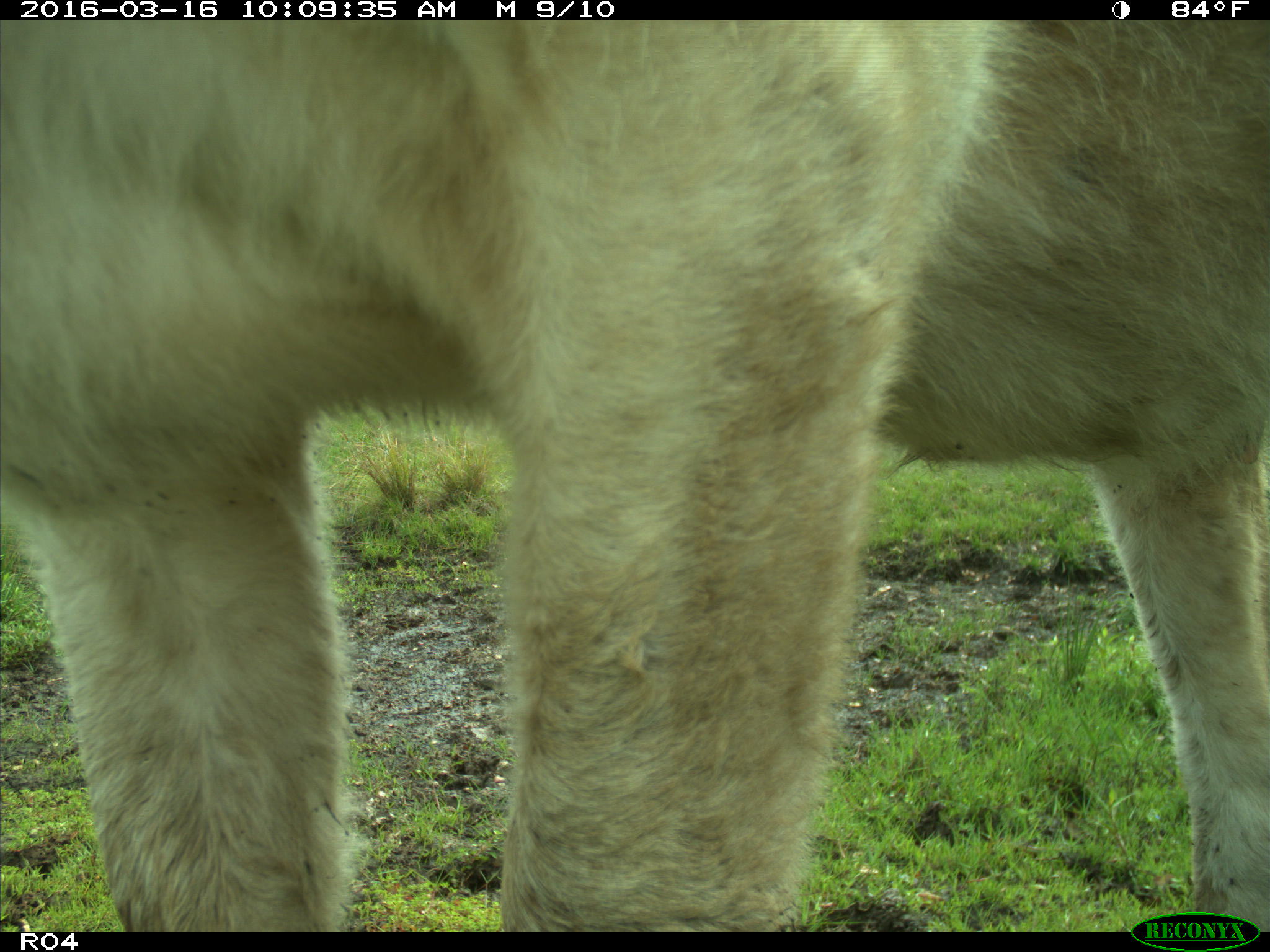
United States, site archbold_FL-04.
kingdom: Animalia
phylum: Chordata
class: Mammalia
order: Artiodactyla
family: Bovidae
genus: Bos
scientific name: Bos taurus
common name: domestic cow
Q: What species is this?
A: Bos taurus (domestic cow).